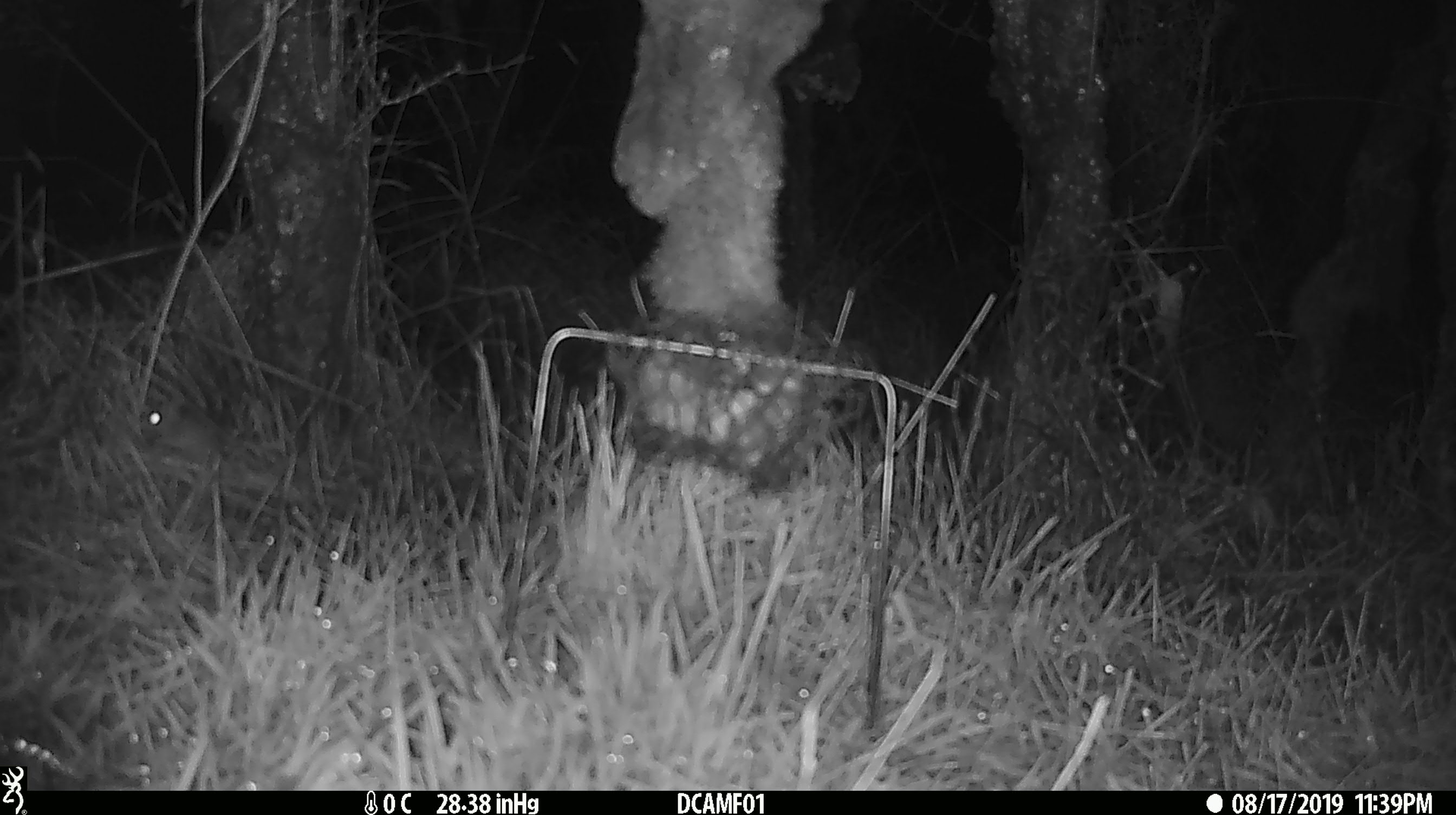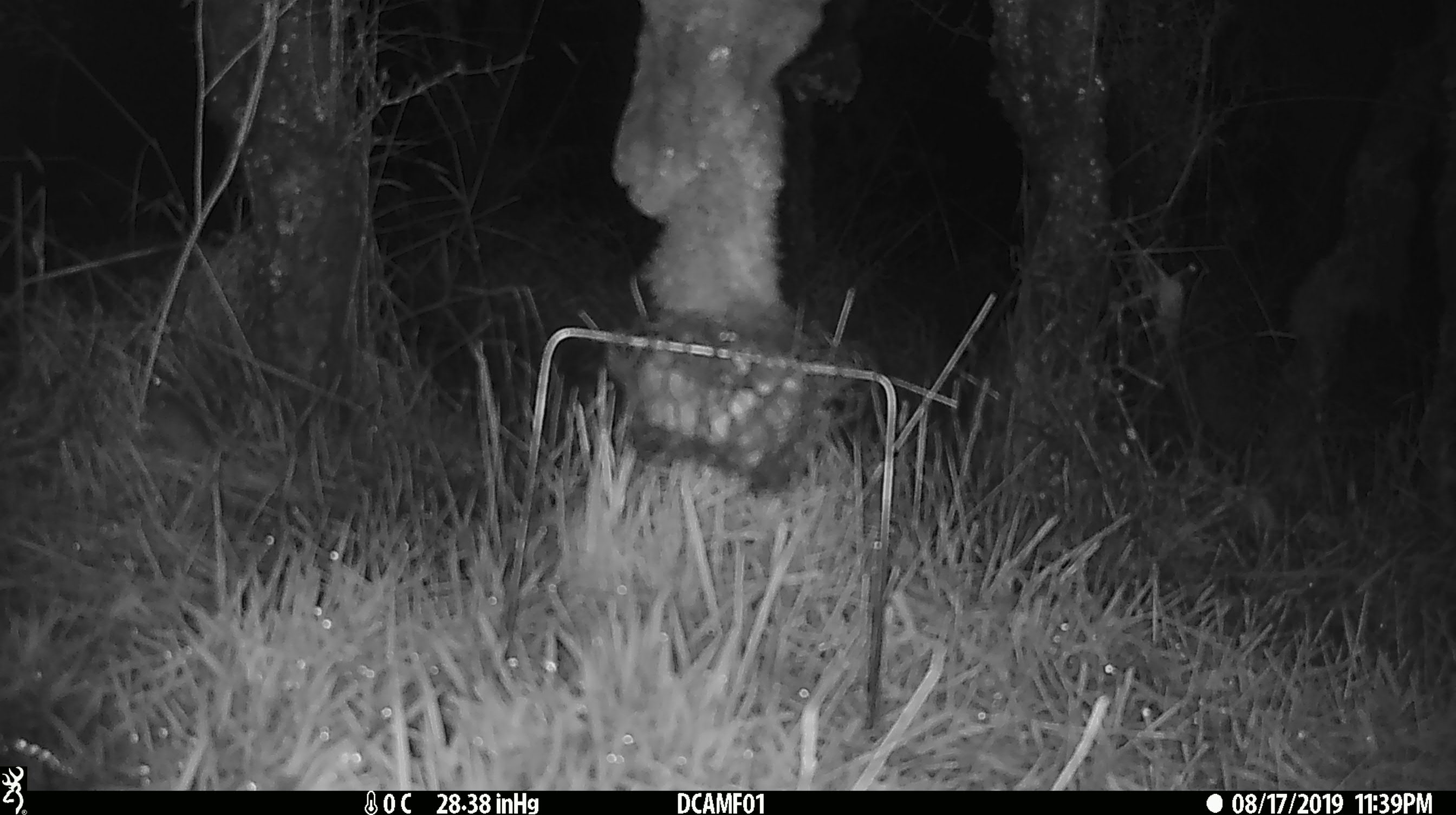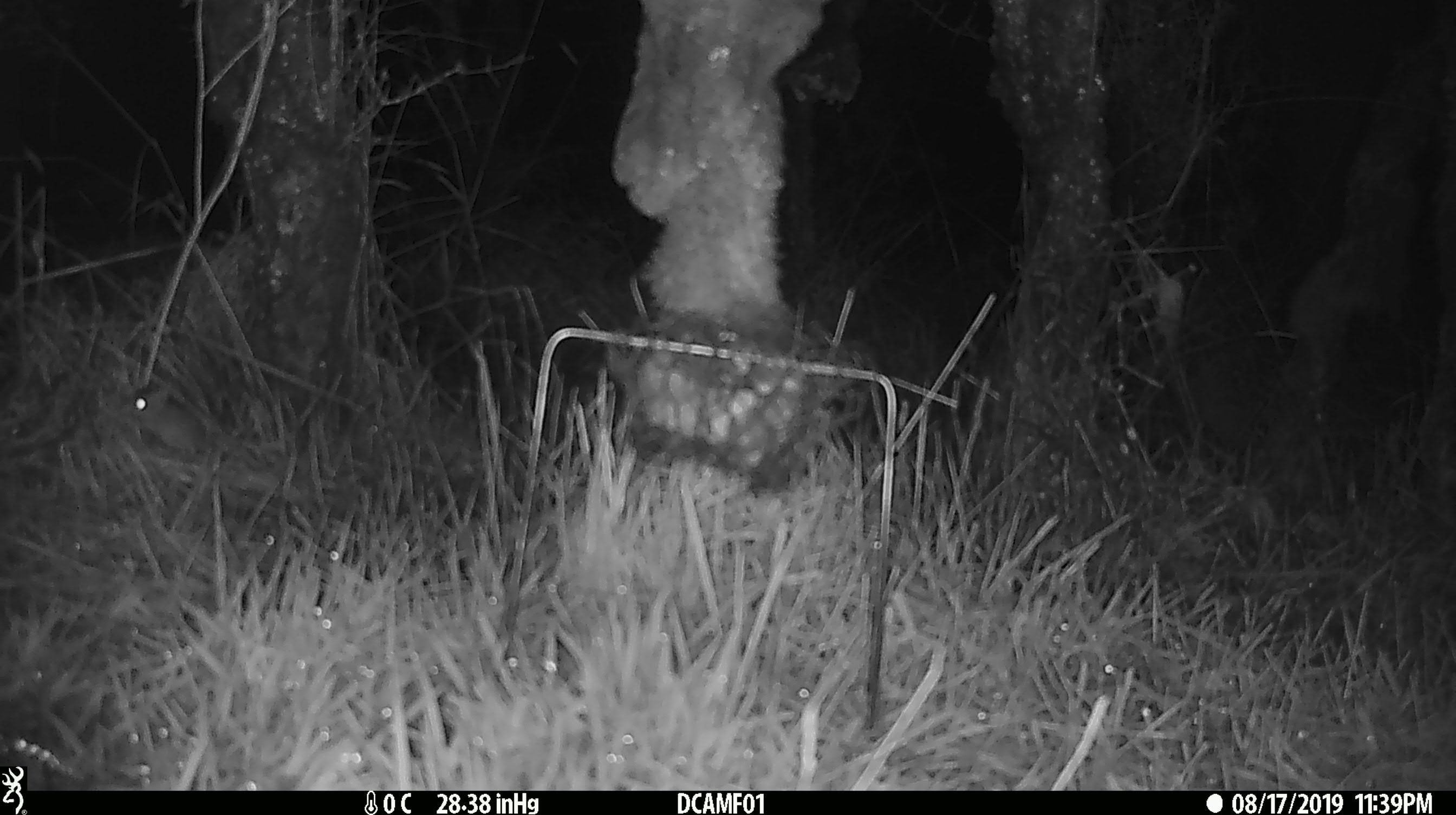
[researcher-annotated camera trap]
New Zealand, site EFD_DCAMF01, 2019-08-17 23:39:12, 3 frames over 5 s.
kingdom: Animalia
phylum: Chordata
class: Mammalia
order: Rodentia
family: Muridae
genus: Mus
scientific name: Mus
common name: mouse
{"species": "mouse (Mus)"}